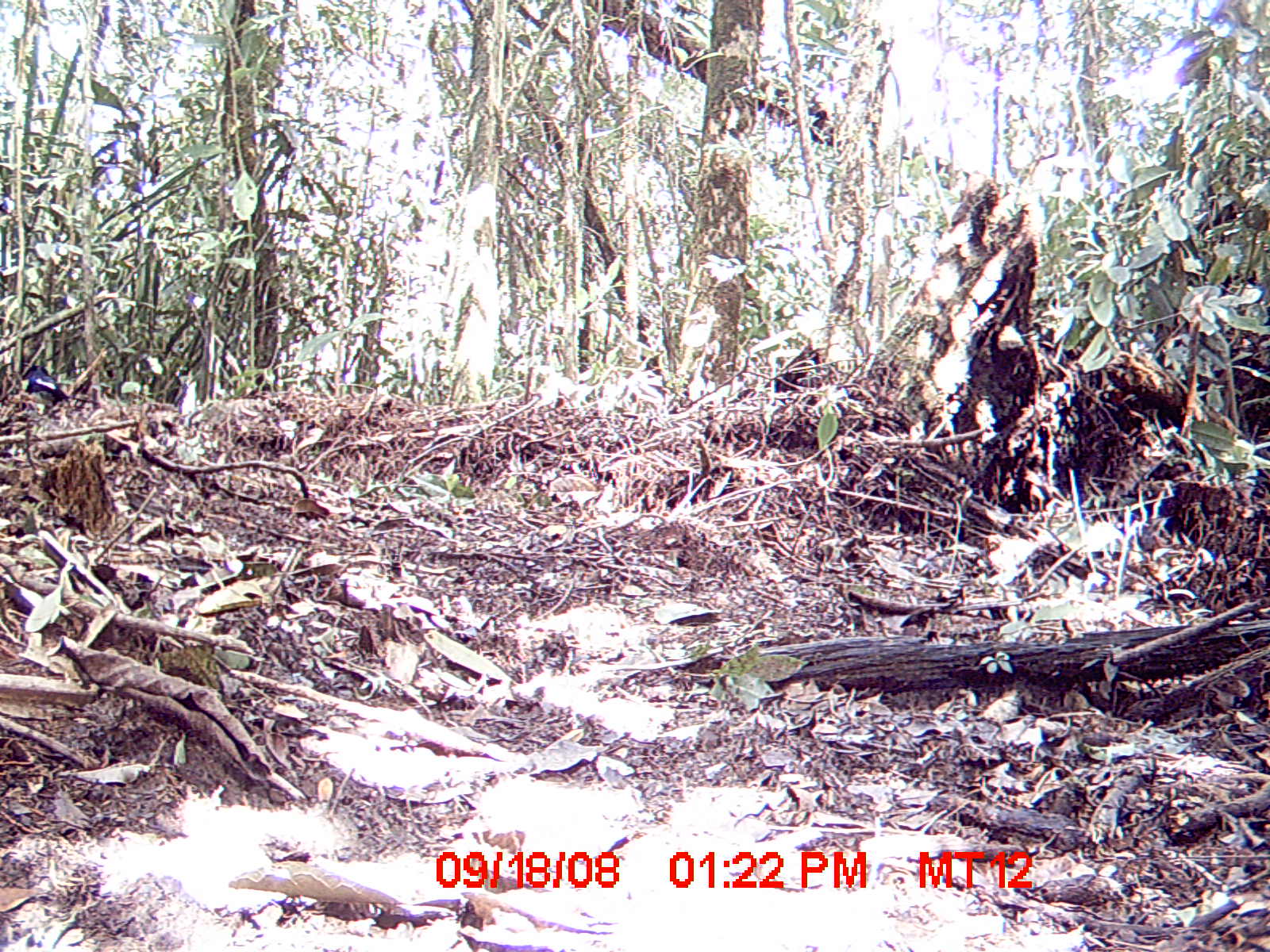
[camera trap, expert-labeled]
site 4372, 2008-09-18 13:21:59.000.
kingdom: Animalia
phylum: Chordata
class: Aves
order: Passeriformes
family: Muscicapidae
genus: Copsychus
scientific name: Copsychus albospecularis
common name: madagascar magpie-robin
Copsychus albospecularis (madagascar magpie-robin), count 1.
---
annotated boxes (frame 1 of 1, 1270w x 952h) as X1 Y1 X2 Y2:
copsychus albospecularis: 21 365 99 418